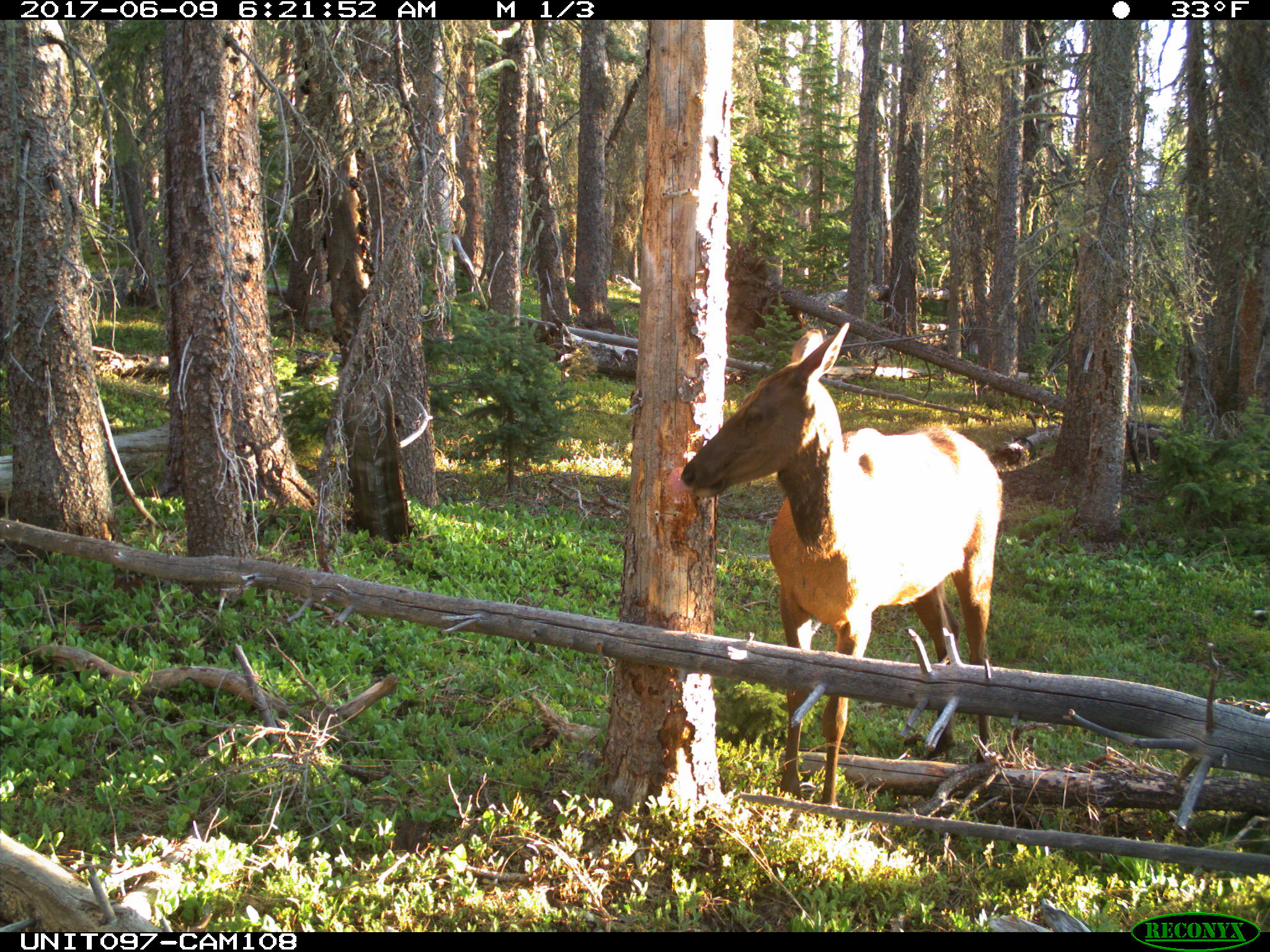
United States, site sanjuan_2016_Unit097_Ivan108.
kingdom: Animalia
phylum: Chordata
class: Mammalia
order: Artiodactyla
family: Cervidae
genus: Cervus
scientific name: Cervus elaphus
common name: red deer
Cervus elaphus (red deer).